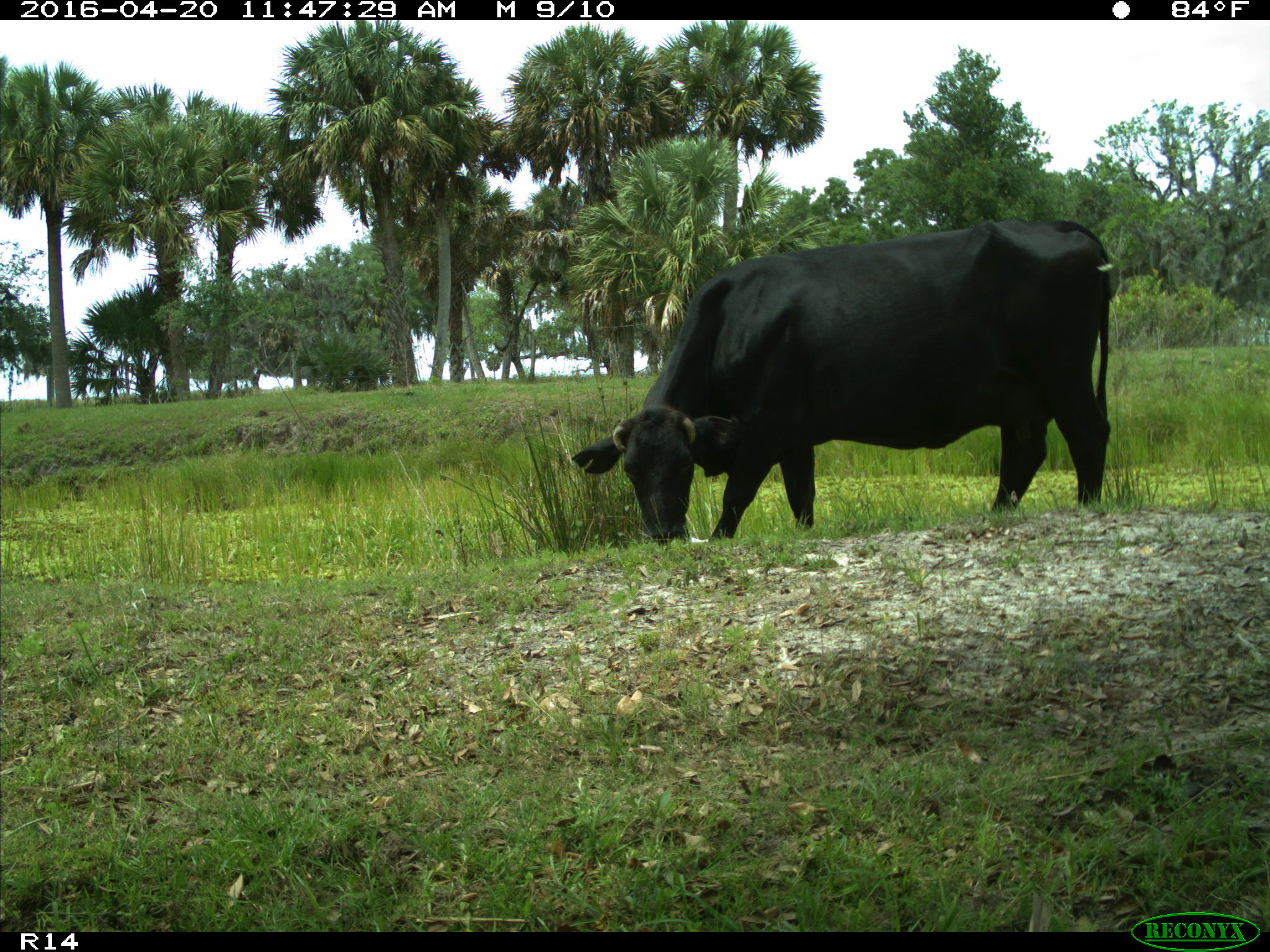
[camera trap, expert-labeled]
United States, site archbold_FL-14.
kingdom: Animalia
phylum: Chordata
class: Mammalia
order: Artiodactyla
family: Bovidae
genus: Bos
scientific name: Bos taurus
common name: domestic cow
Bos taurus (domestic cow).